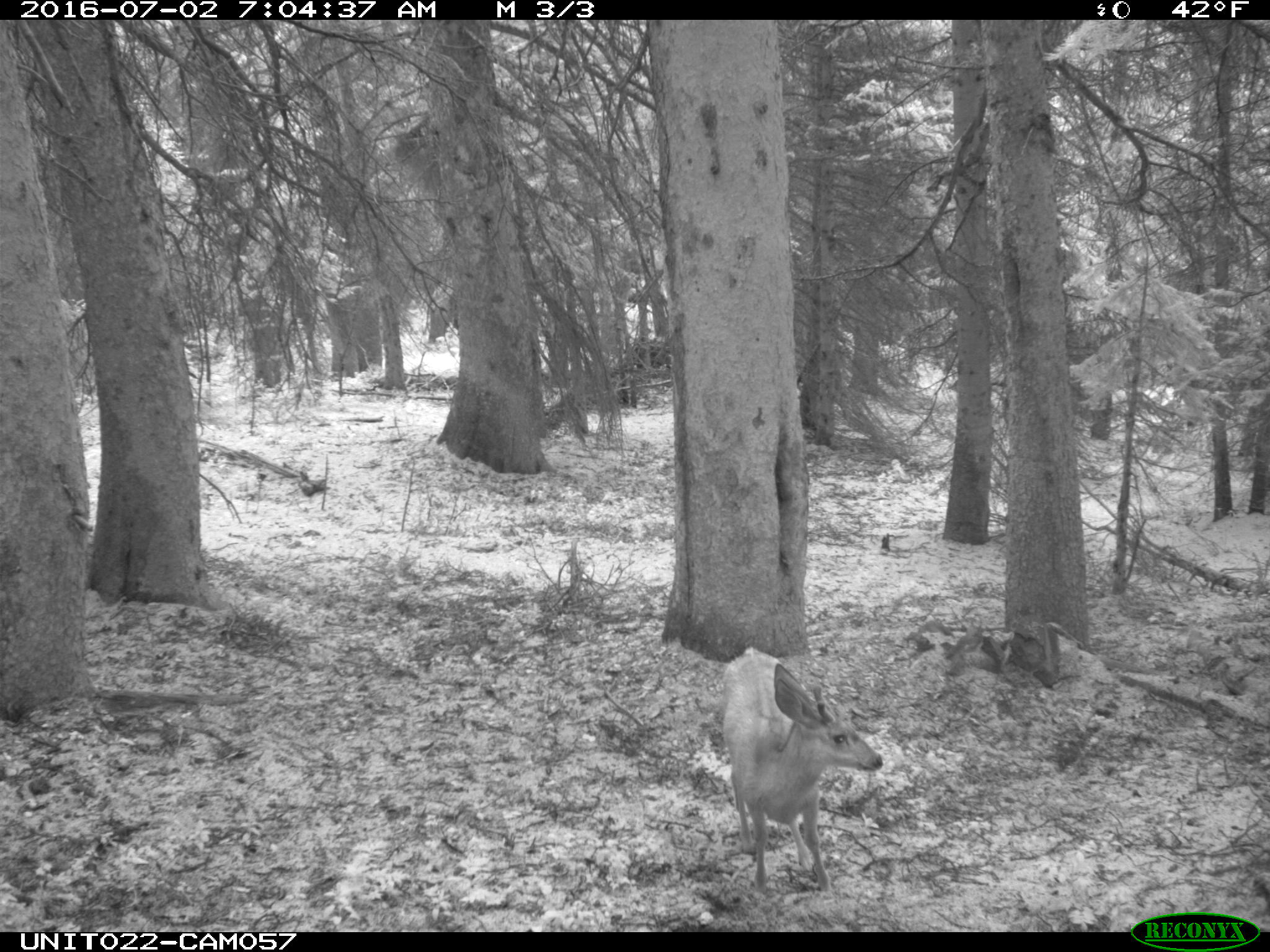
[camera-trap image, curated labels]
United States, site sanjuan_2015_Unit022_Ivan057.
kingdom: Animalia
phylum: Chordata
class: Mammalia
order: Artiodactyla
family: Cervidae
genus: Odocoileus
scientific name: Odocoileus hemionus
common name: mule deer